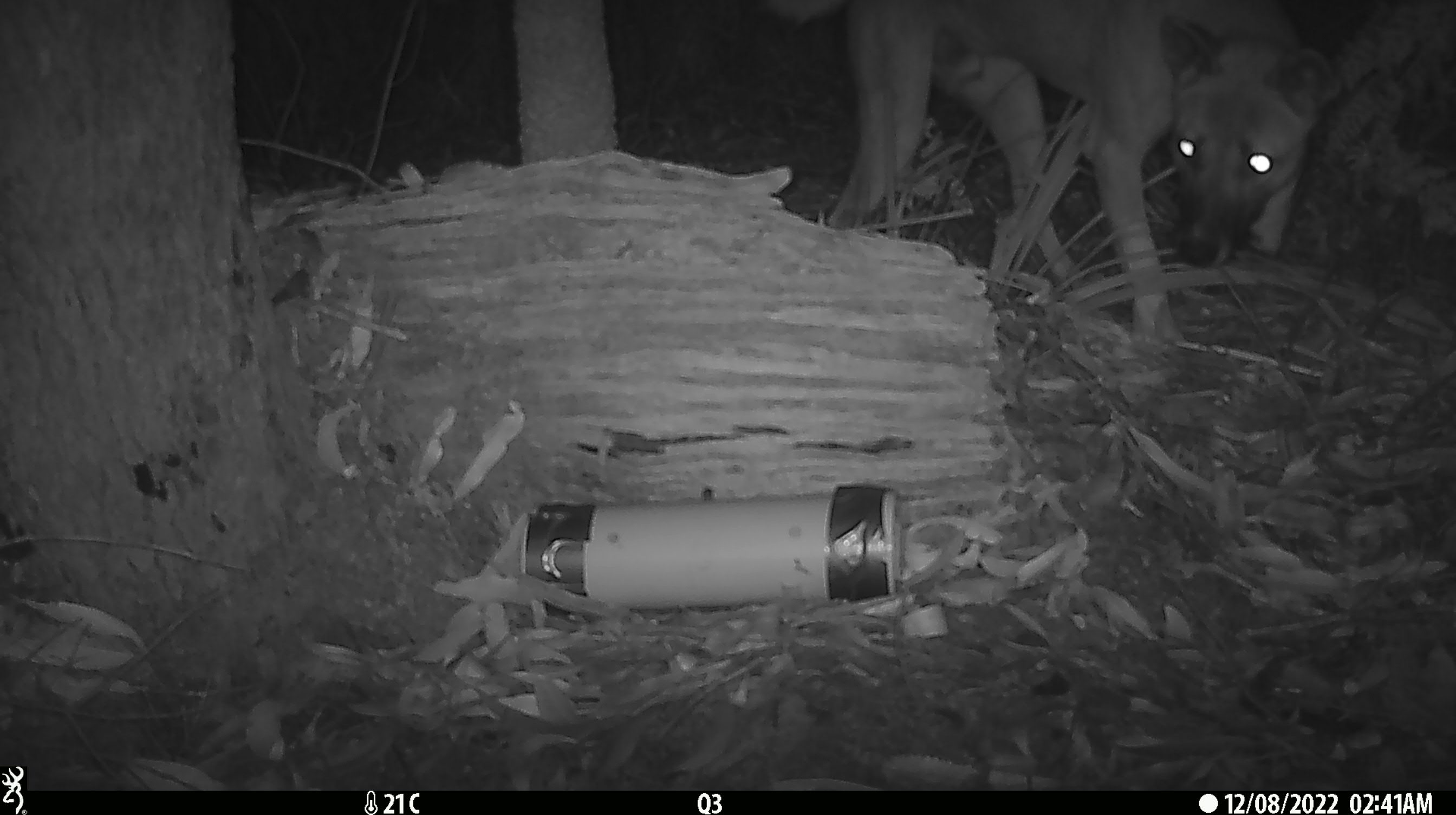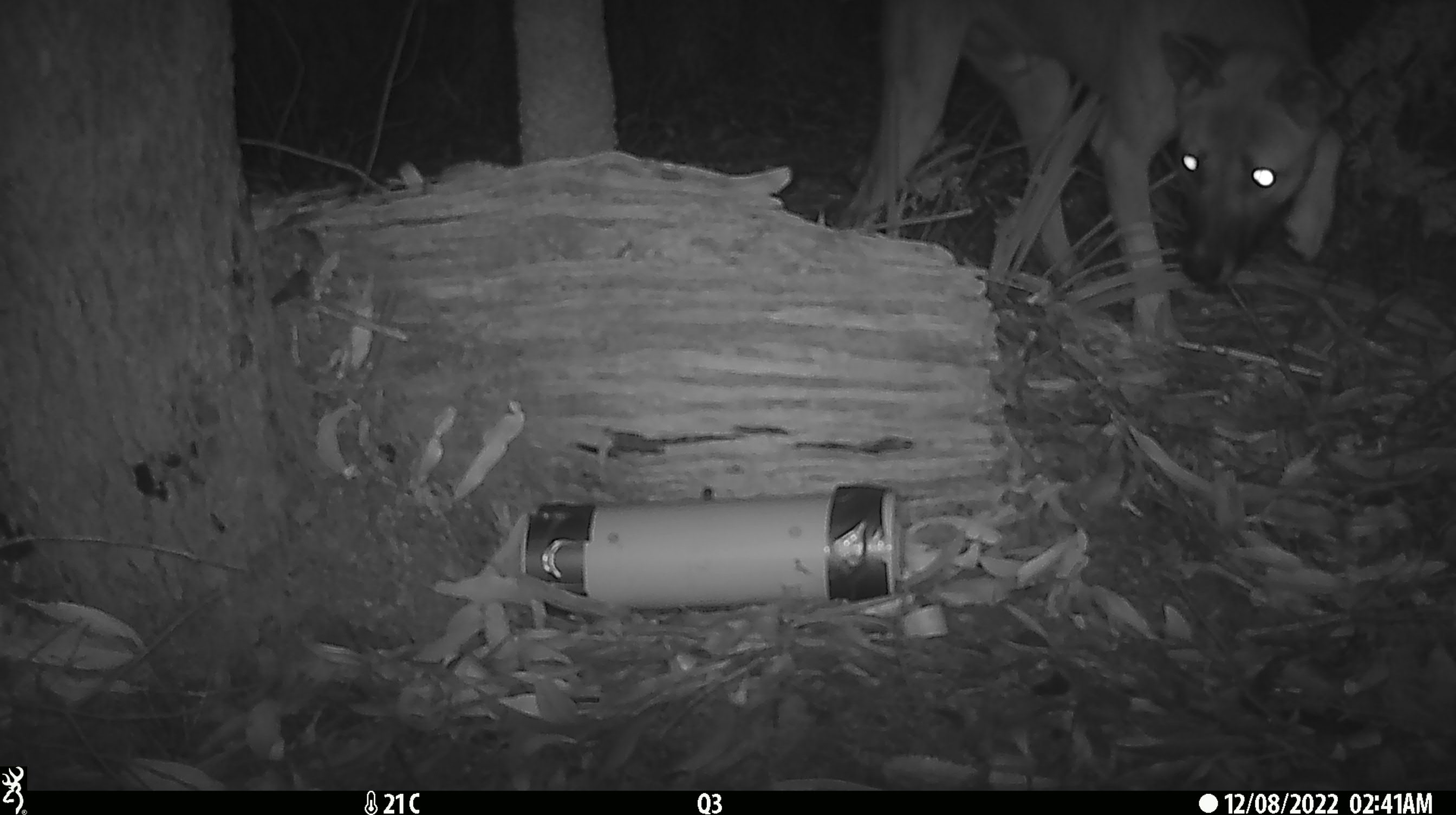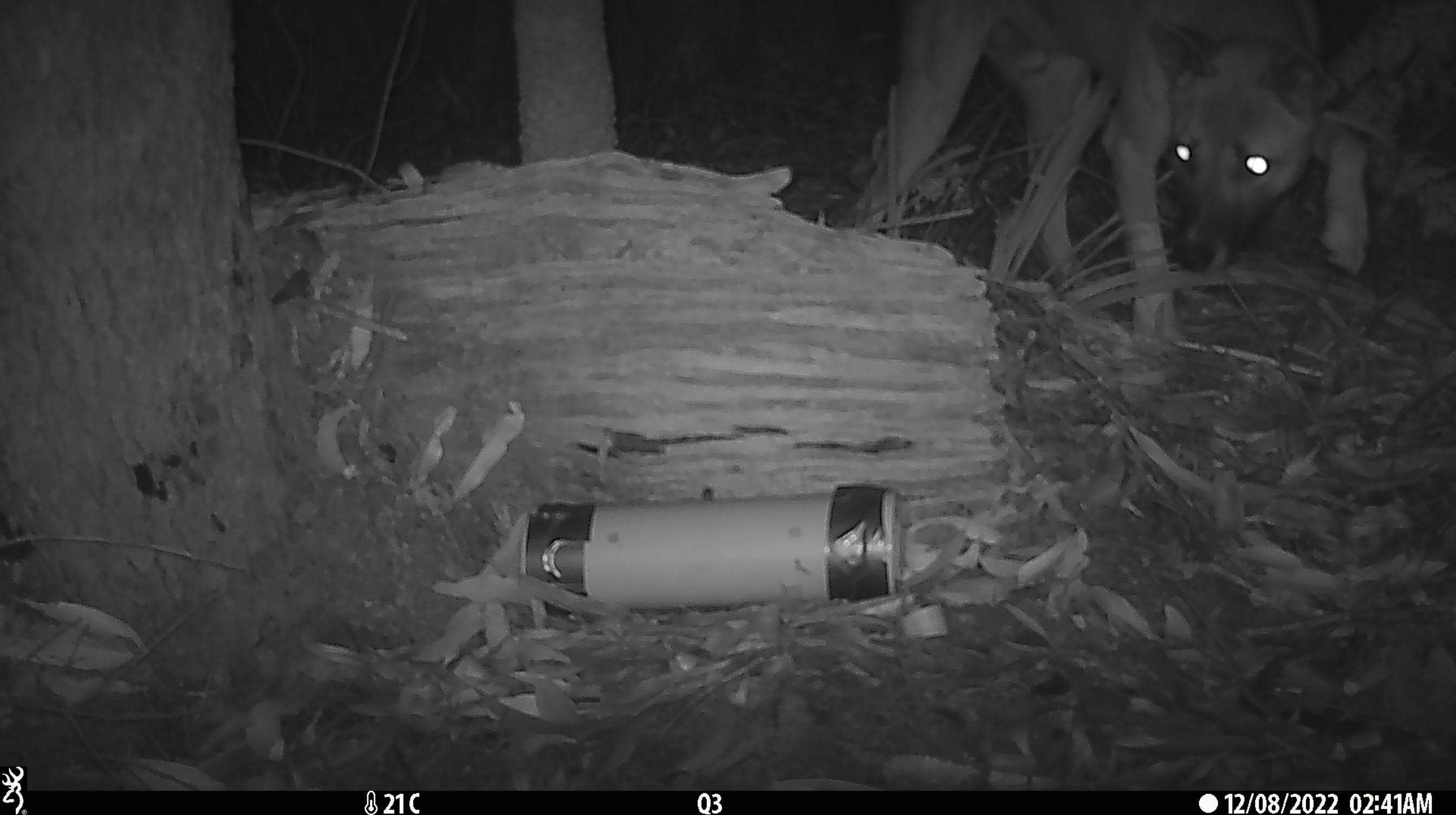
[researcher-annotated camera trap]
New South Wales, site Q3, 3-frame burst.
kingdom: Animalia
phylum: Chordata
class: Mammalia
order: Carnivora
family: Canidae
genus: Canis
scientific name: Canis familiaris dingo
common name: dingo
Dingo (Canis familiaris dingo).